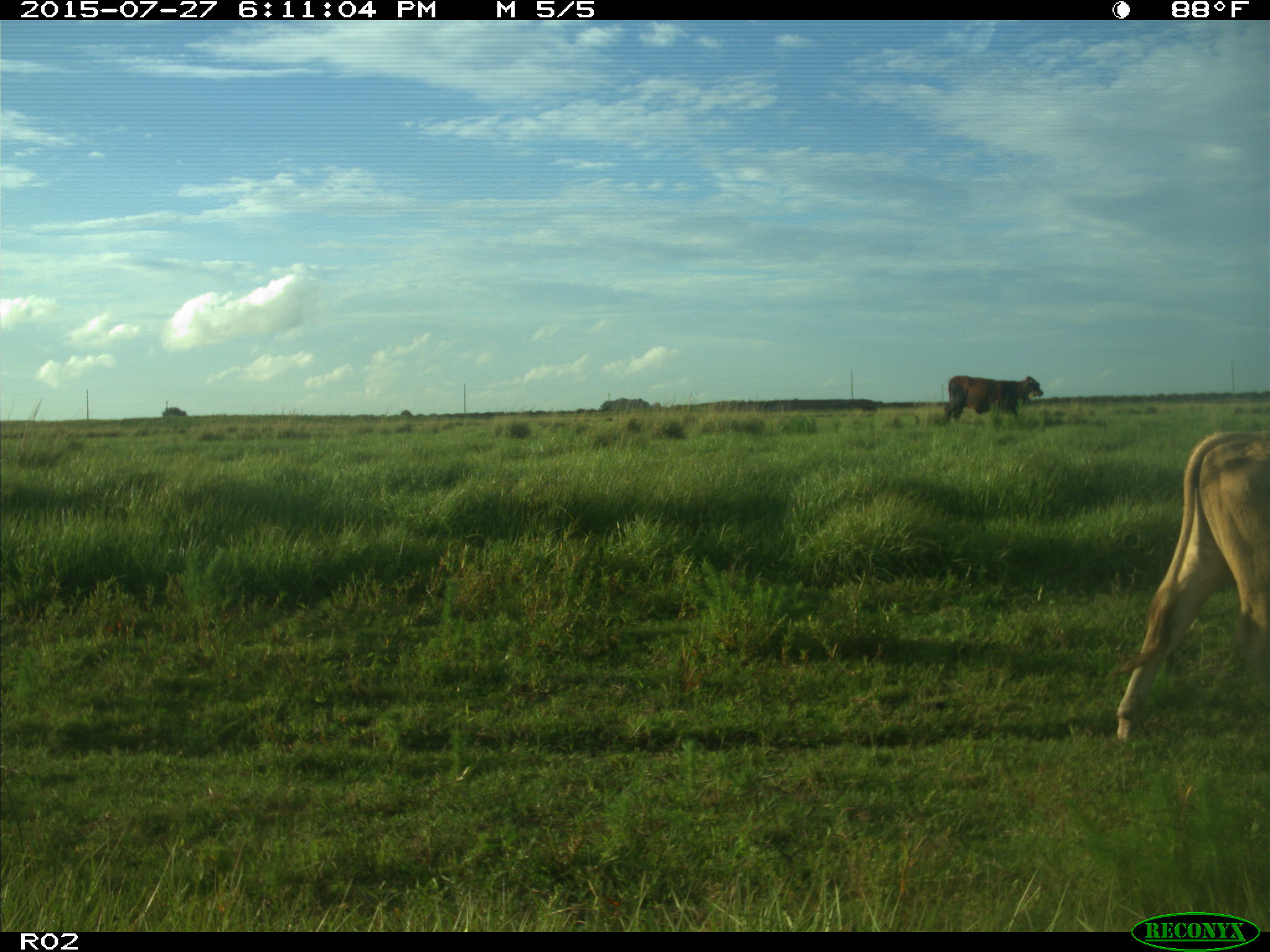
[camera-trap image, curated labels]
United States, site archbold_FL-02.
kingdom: Animalia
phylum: Chordata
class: Mammalia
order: Artiodactyla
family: Bovidae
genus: Bos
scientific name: Bos taurus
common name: domestic cow